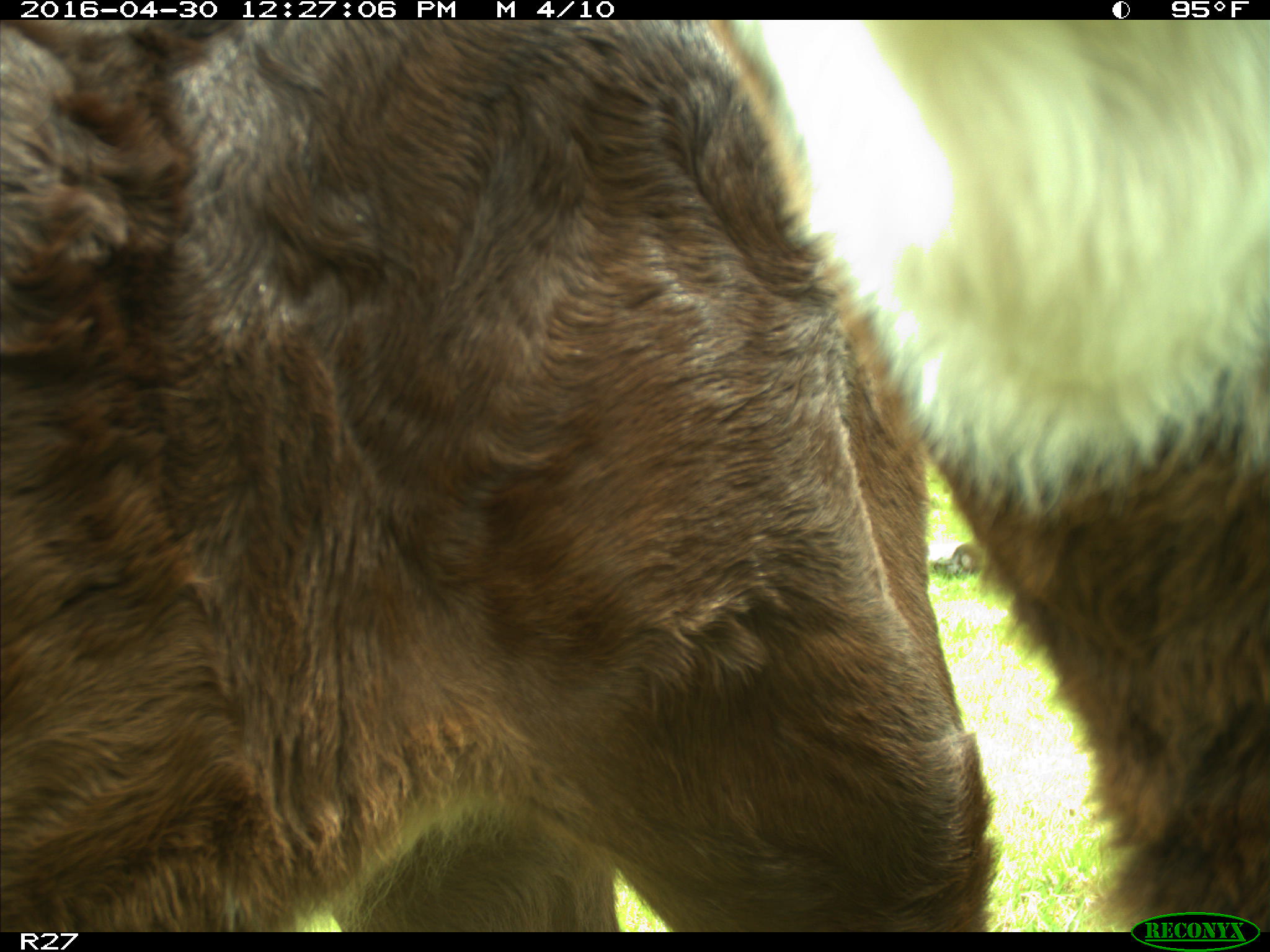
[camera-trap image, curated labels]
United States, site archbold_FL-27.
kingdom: Animalia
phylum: Chordata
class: Mammalia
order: Artiodactyla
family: Bovidae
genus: Bos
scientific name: Bos taurus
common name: domestic cow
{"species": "Bos taurus (domestic cow)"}